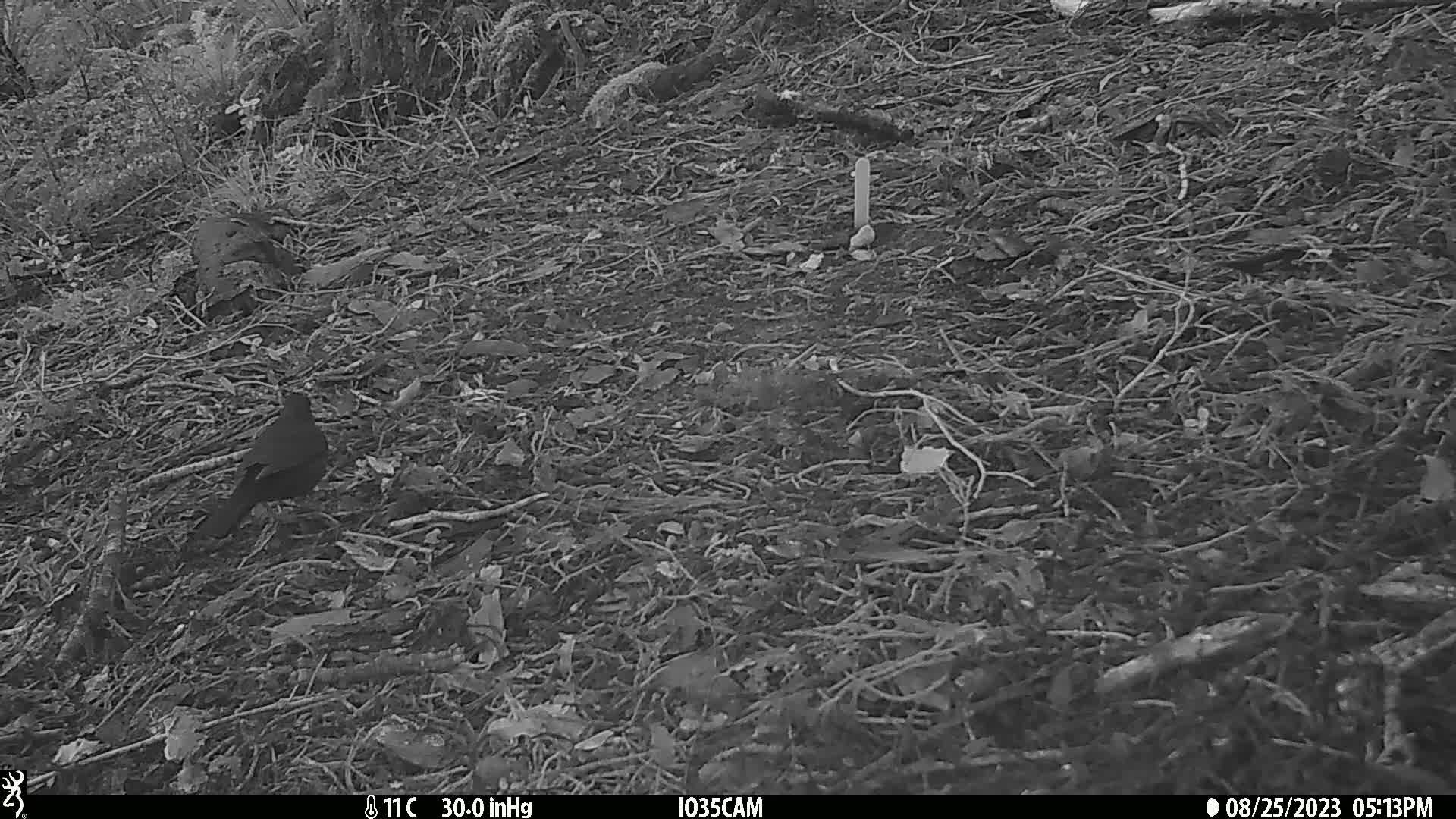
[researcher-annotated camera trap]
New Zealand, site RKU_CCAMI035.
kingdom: Animalia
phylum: Chordata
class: Aves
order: Passeriformes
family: Turdidae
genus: Turdus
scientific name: Turdus merula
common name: eurasian blackbird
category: blackbird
Blackbird (eurasian blackbird) (Turdus merula).